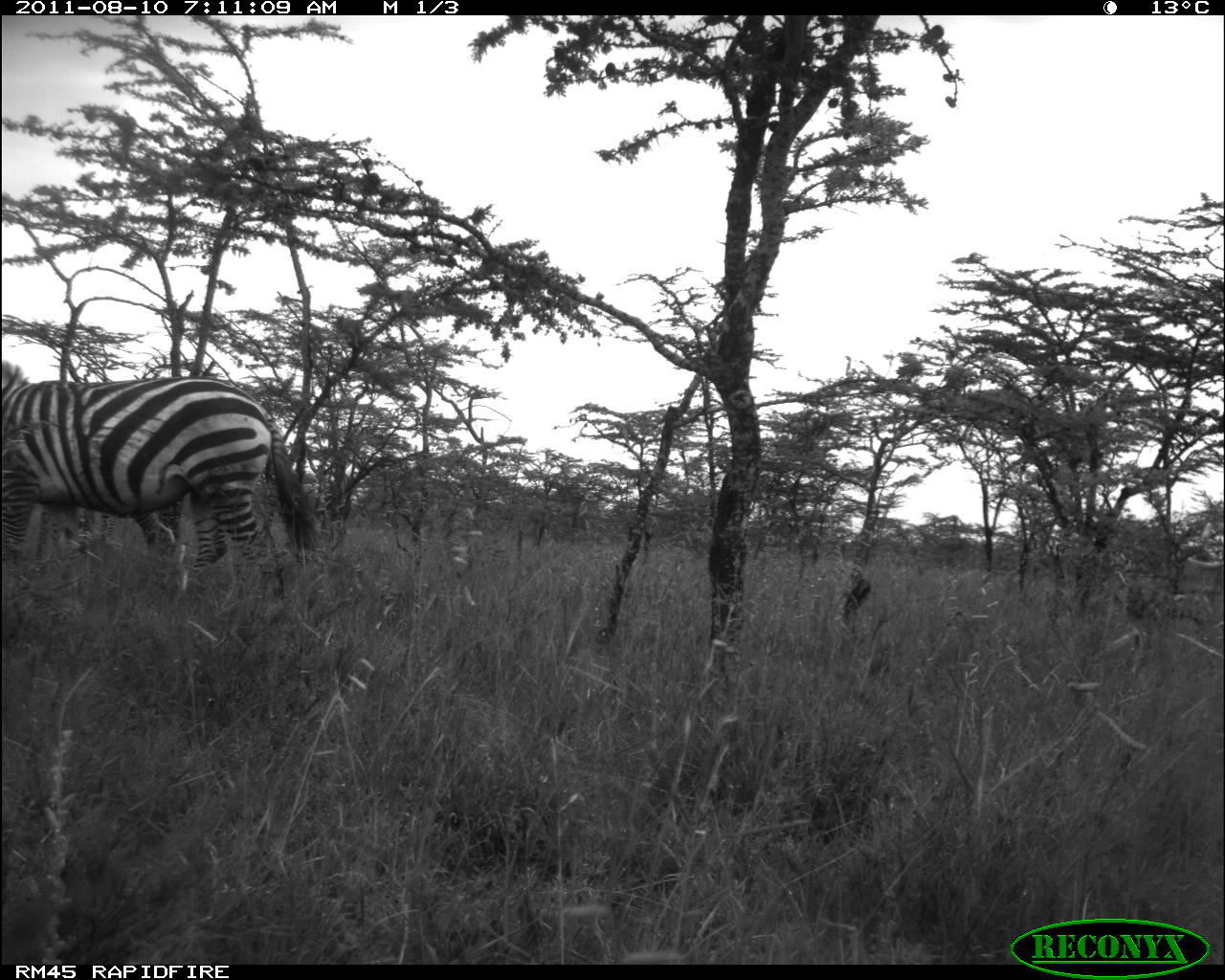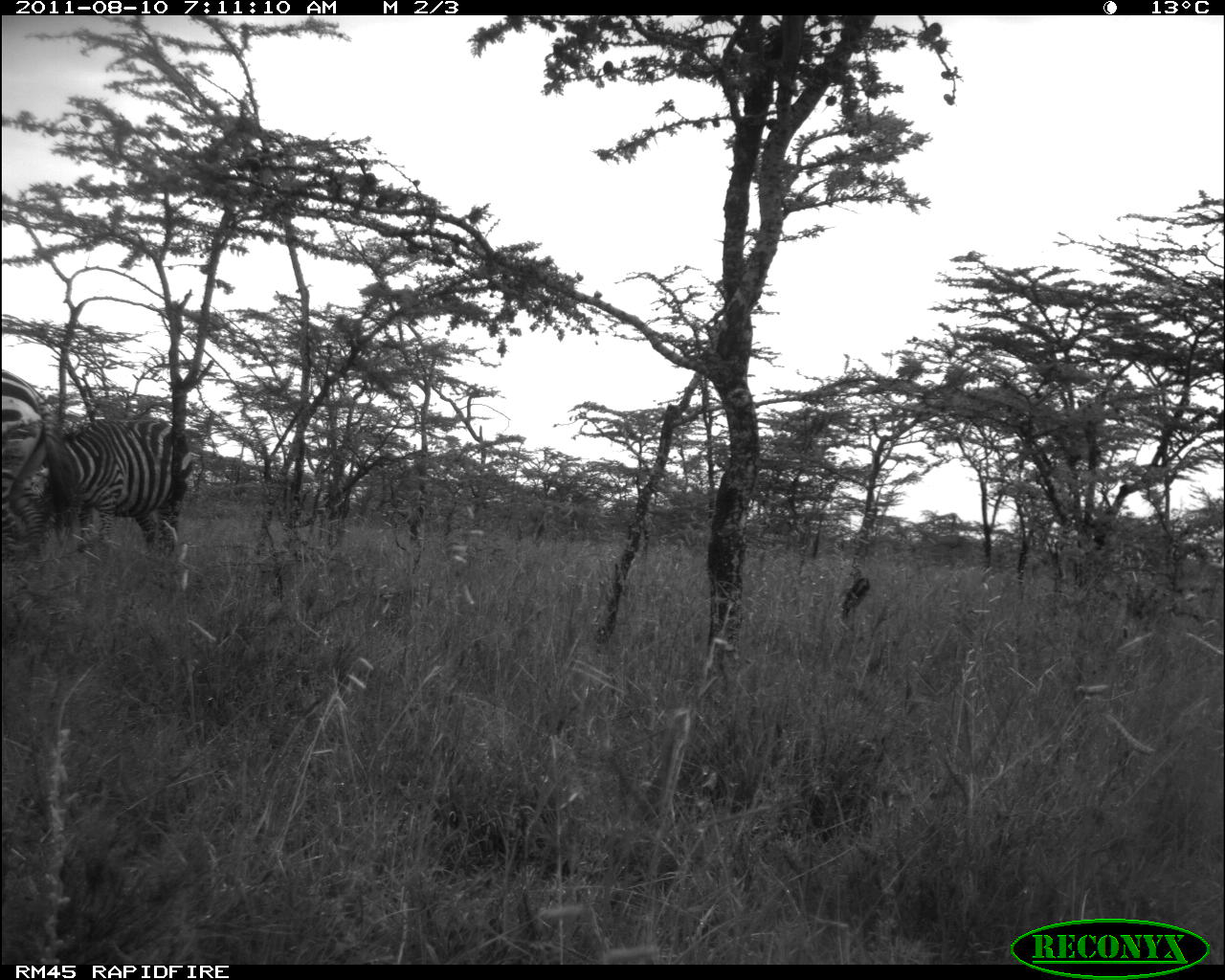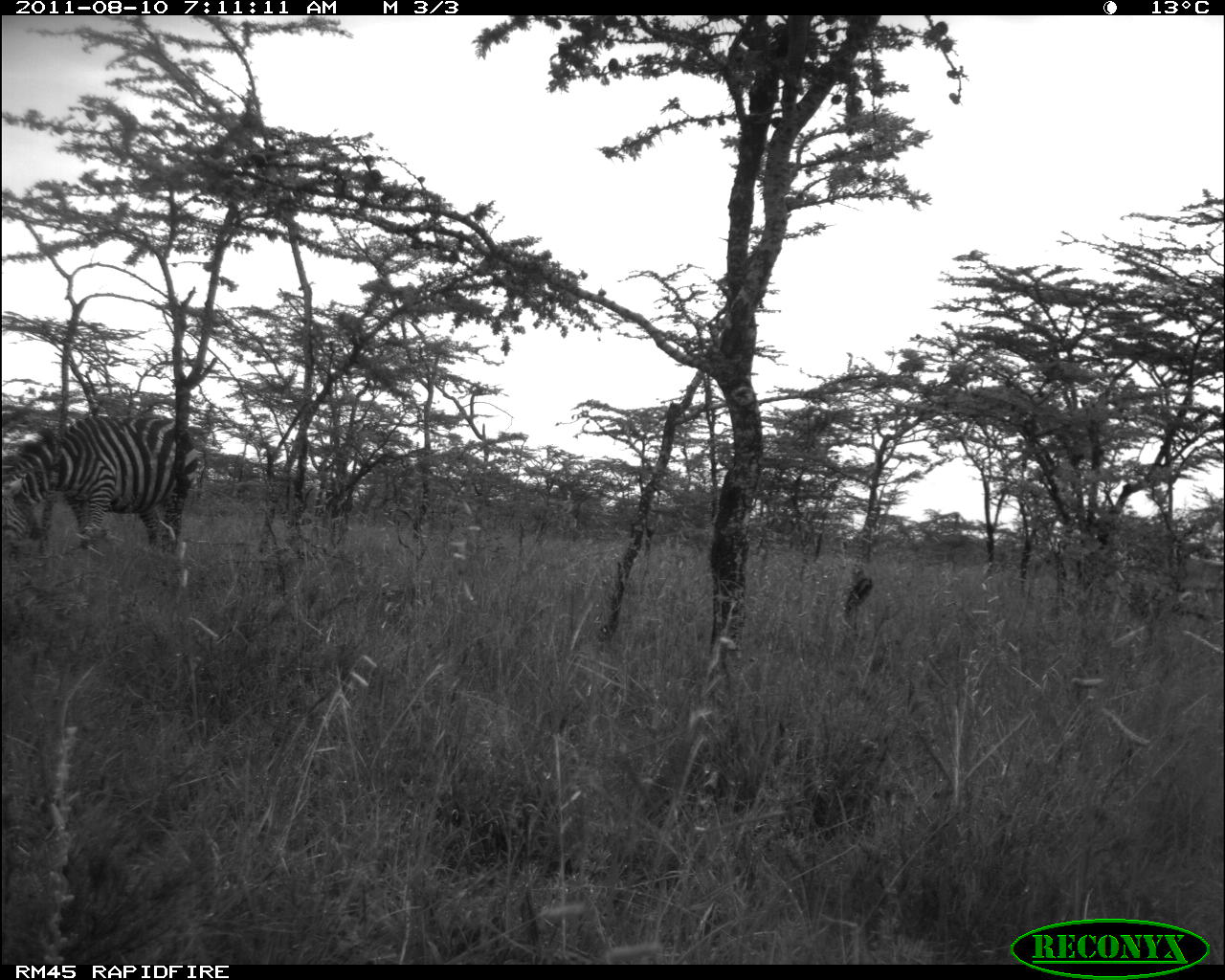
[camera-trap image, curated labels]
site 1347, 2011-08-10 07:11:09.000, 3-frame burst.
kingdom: Animalia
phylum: Chordata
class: Mammalia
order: Perissodactyla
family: Equidae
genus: Equus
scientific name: Equus quagga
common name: plains zebra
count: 2